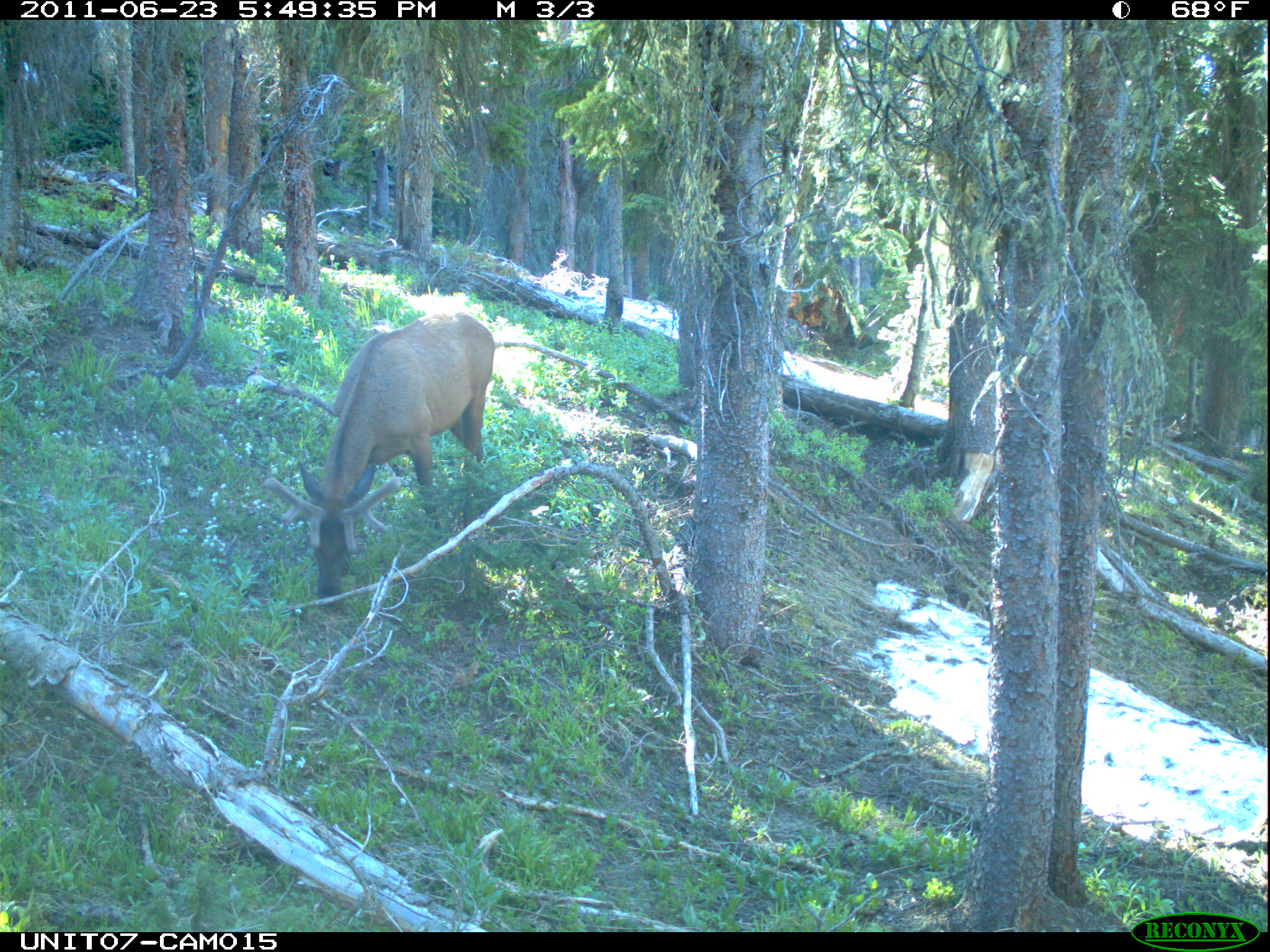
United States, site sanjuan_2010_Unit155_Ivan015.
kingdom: Animalia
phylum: Chordata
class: Mammalia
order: Artiodactyla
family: Cervidae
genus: Cervus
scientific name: Cervus elaphus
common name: red deer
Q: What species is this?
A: Cervus elaphus (red deer).